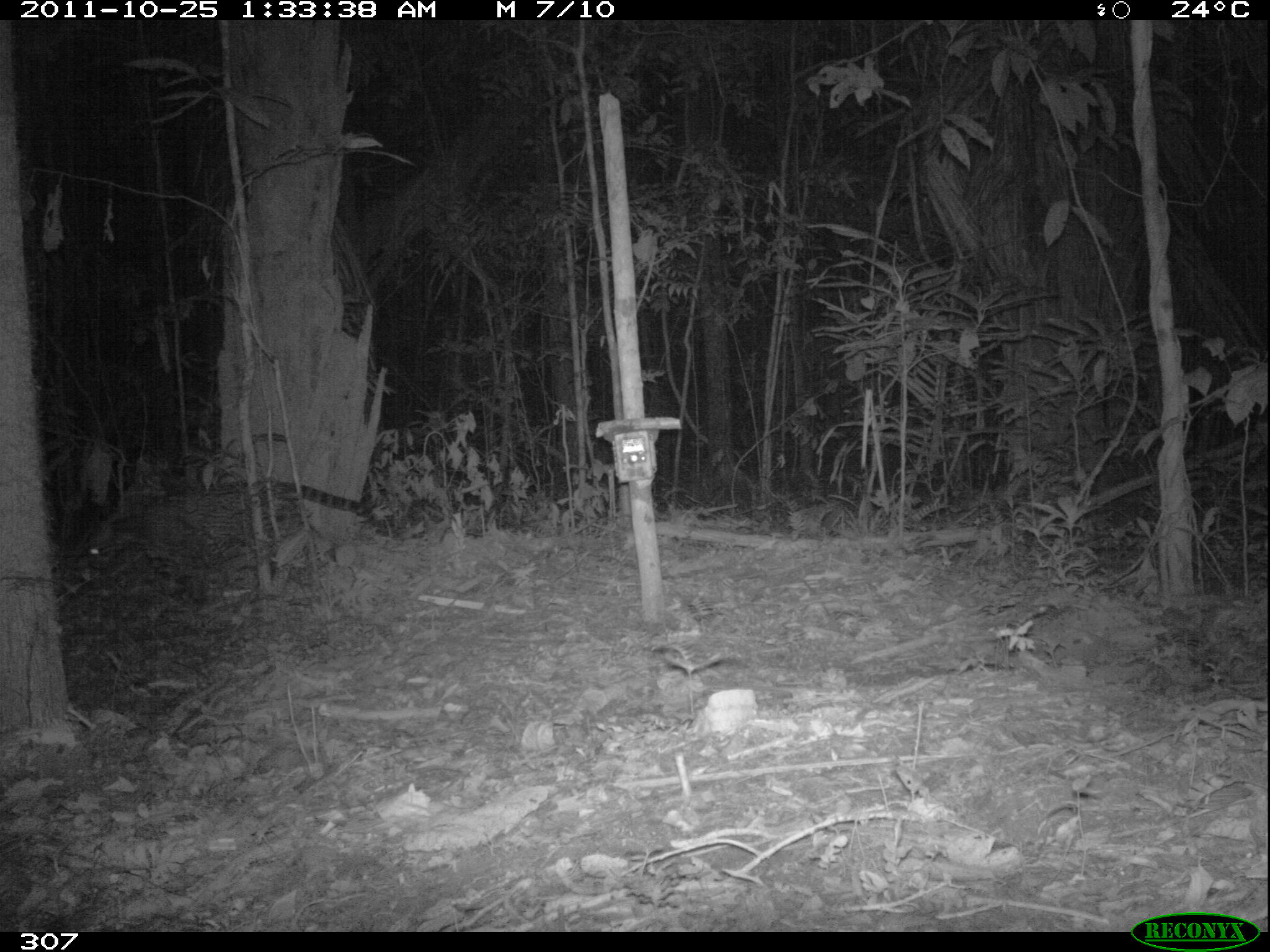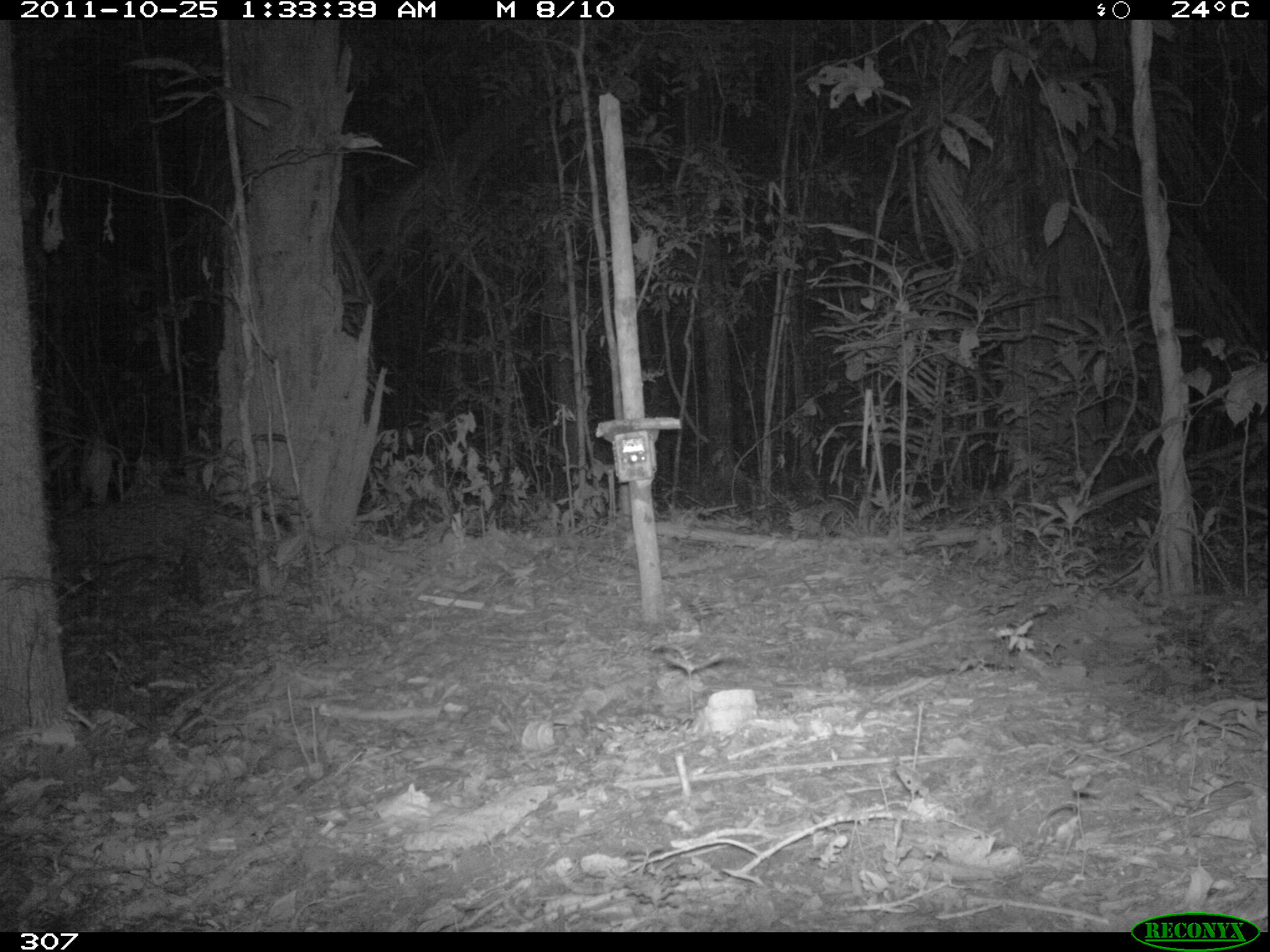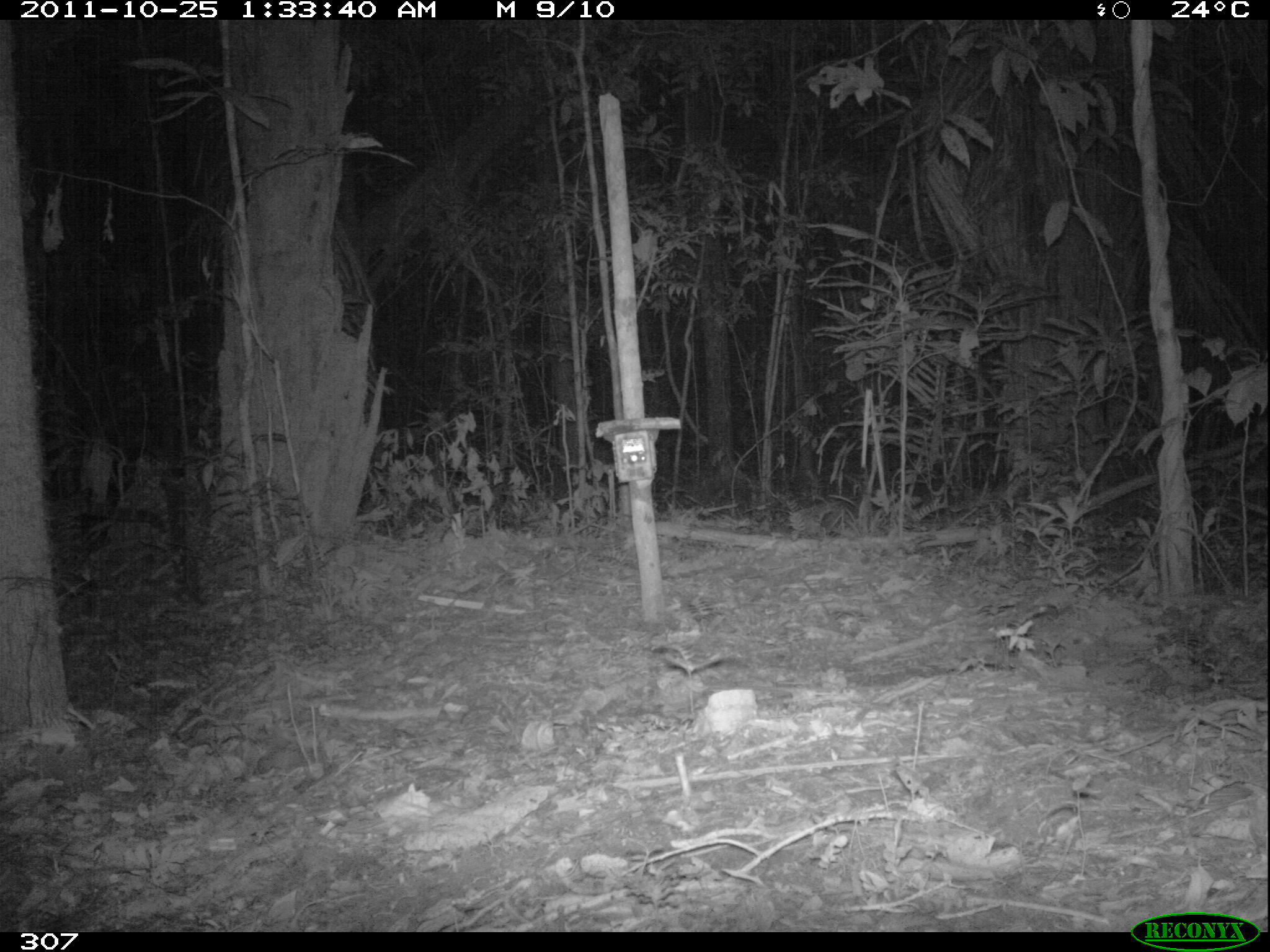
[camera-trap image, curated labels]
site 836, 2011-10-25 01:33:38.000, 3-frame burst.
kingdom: Animalia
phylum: Chordata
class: Mammalia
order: Carnivora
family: Felidae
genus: Leopardus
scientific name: Leopardus pardalis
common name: ocelot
Leopardus pardalis (ocelot).